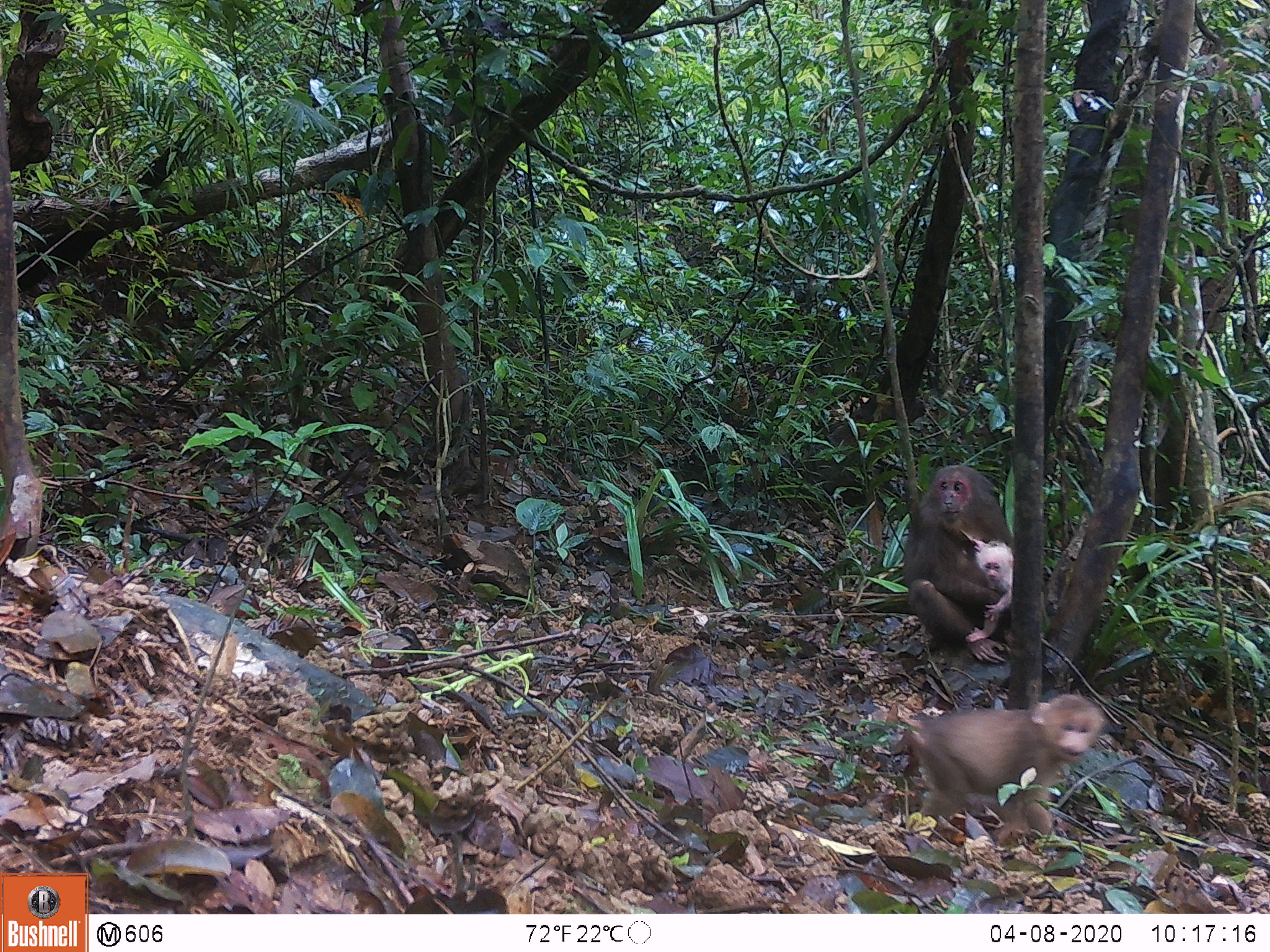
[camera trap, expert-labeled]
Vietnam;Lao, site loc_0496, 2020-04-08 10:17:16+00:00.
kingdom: Animalia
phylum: Chordata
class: Mammalia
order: Primates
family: Cercopithecidae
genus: Macaca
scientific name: Macaca arctoides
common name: stump-tailed macaque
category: stump tailed macaque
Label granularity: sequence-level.